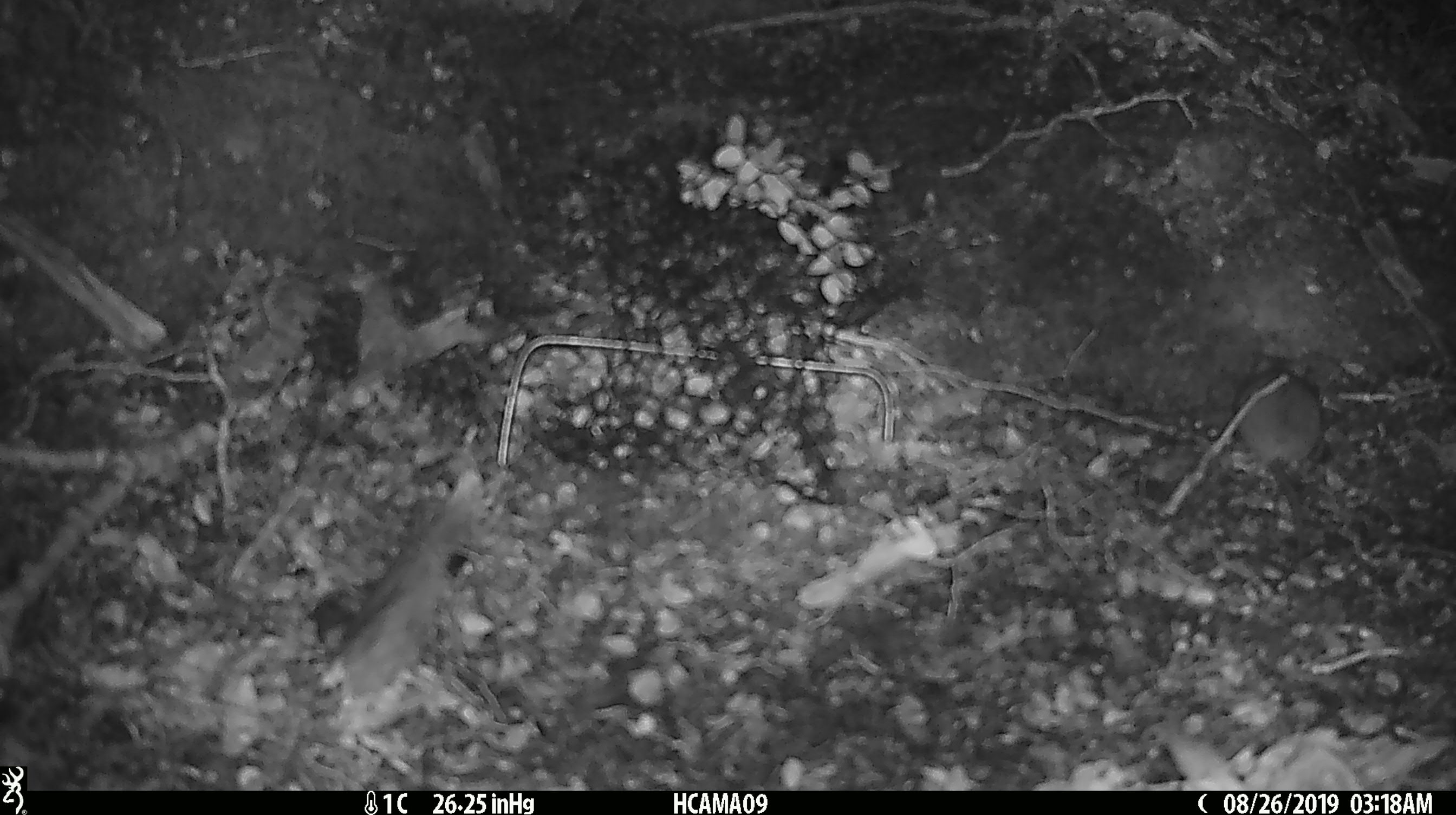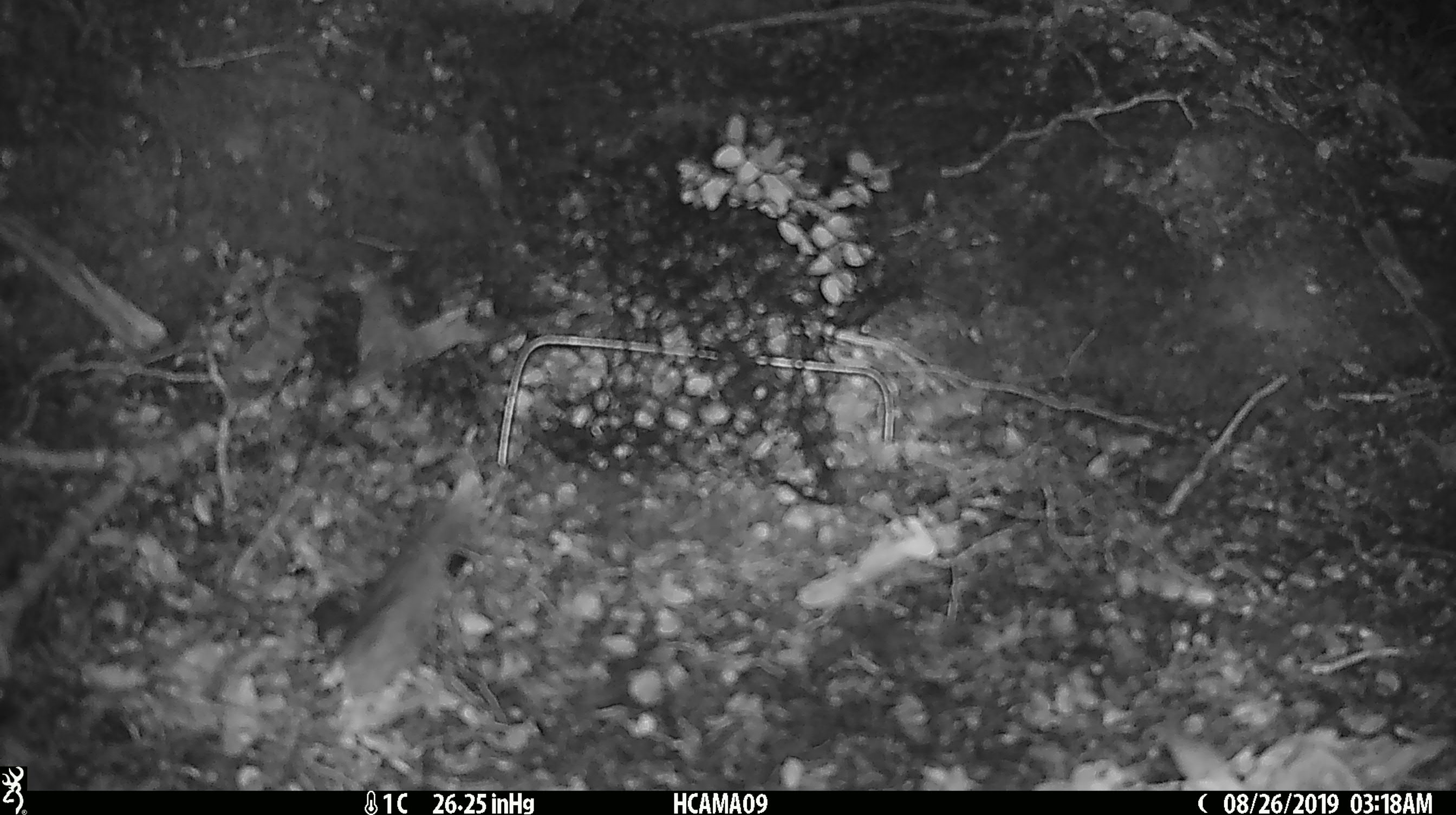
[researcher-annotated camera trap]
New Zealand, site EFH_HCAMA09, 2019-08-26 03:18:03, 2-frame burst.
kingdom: Animalia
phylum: Chordata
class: Mammalia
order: Rodentia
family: Muridae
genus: Mus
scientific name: Mus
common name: mouse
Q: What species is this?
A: Mouse (Mus).